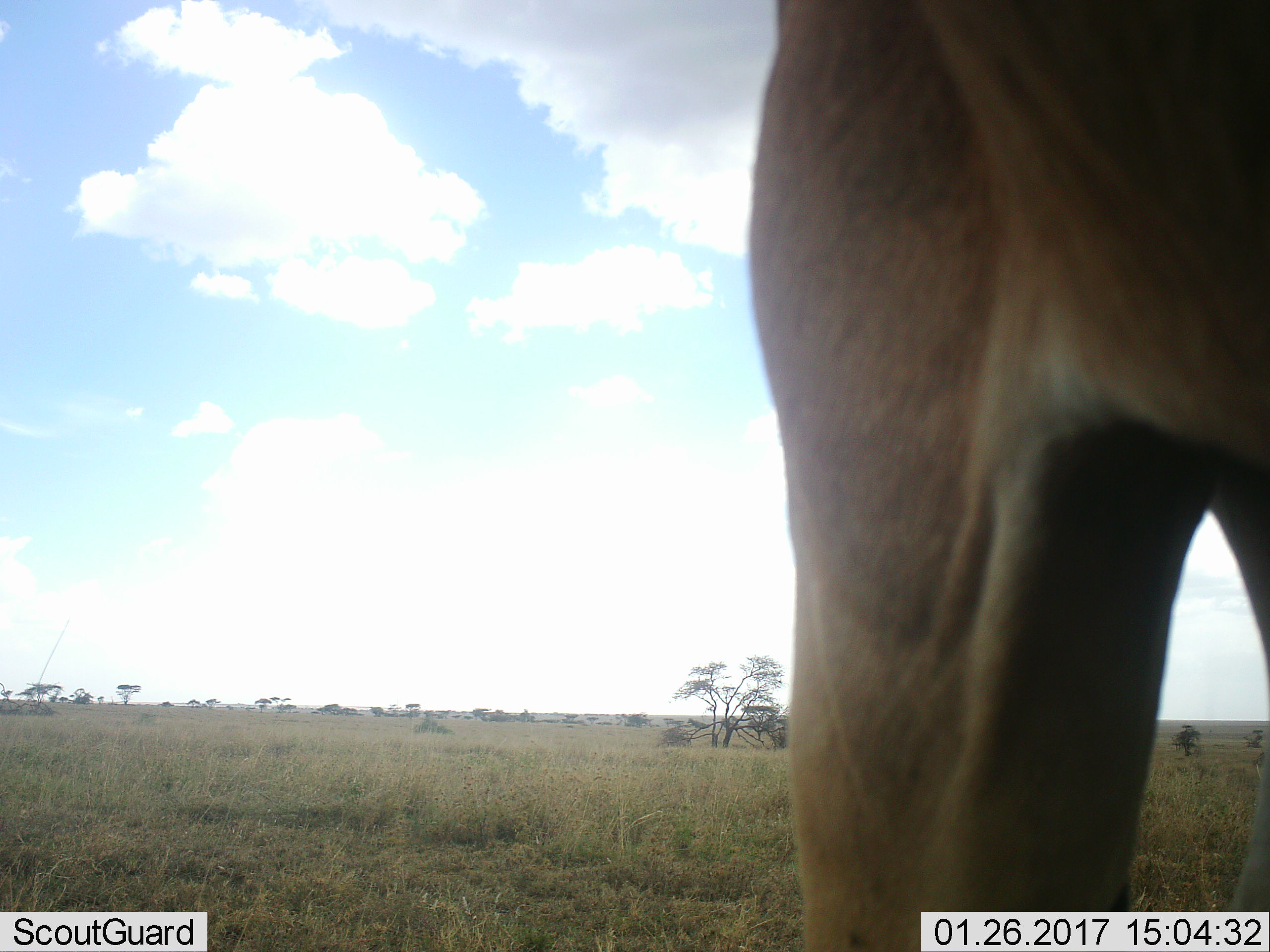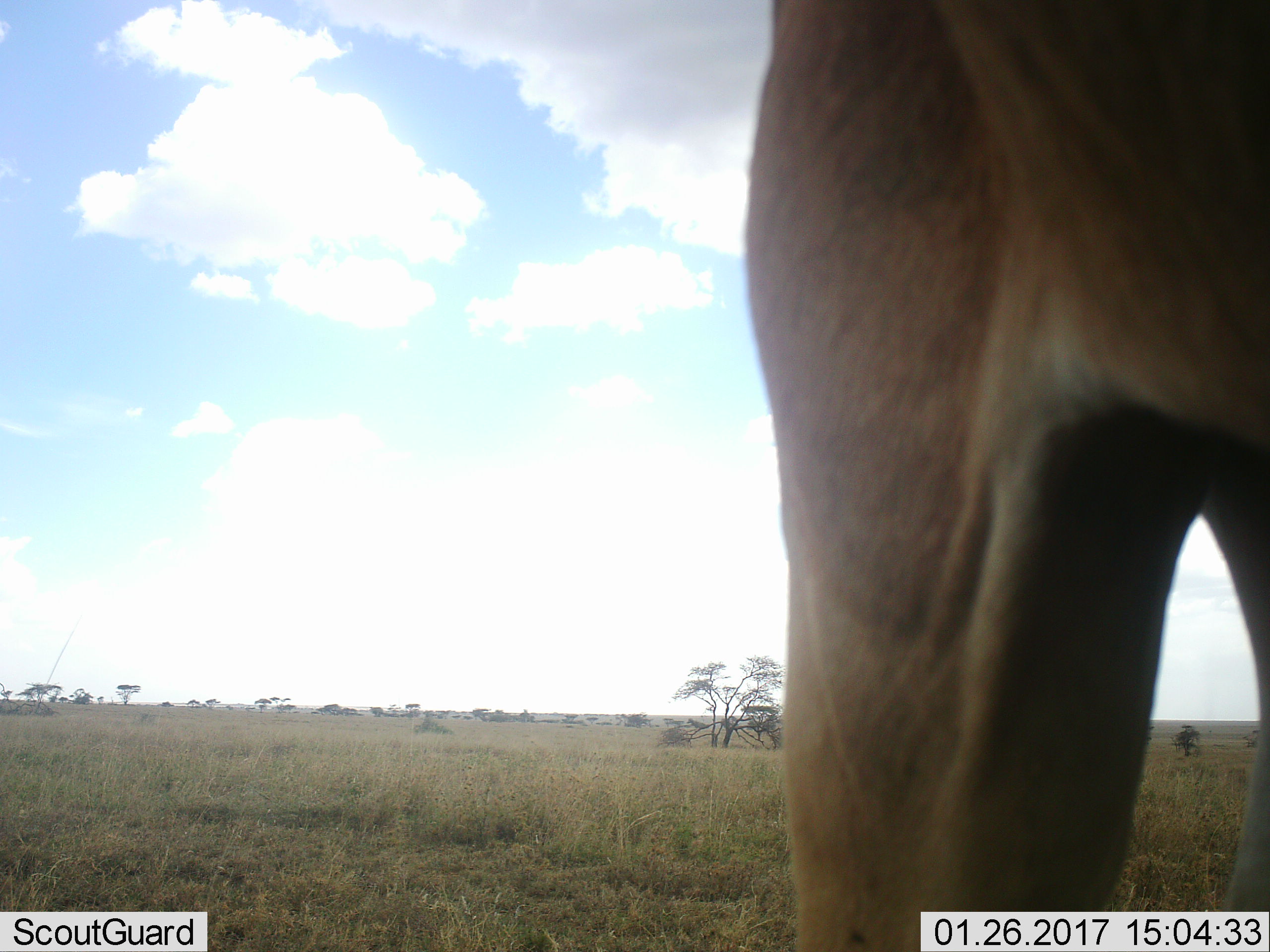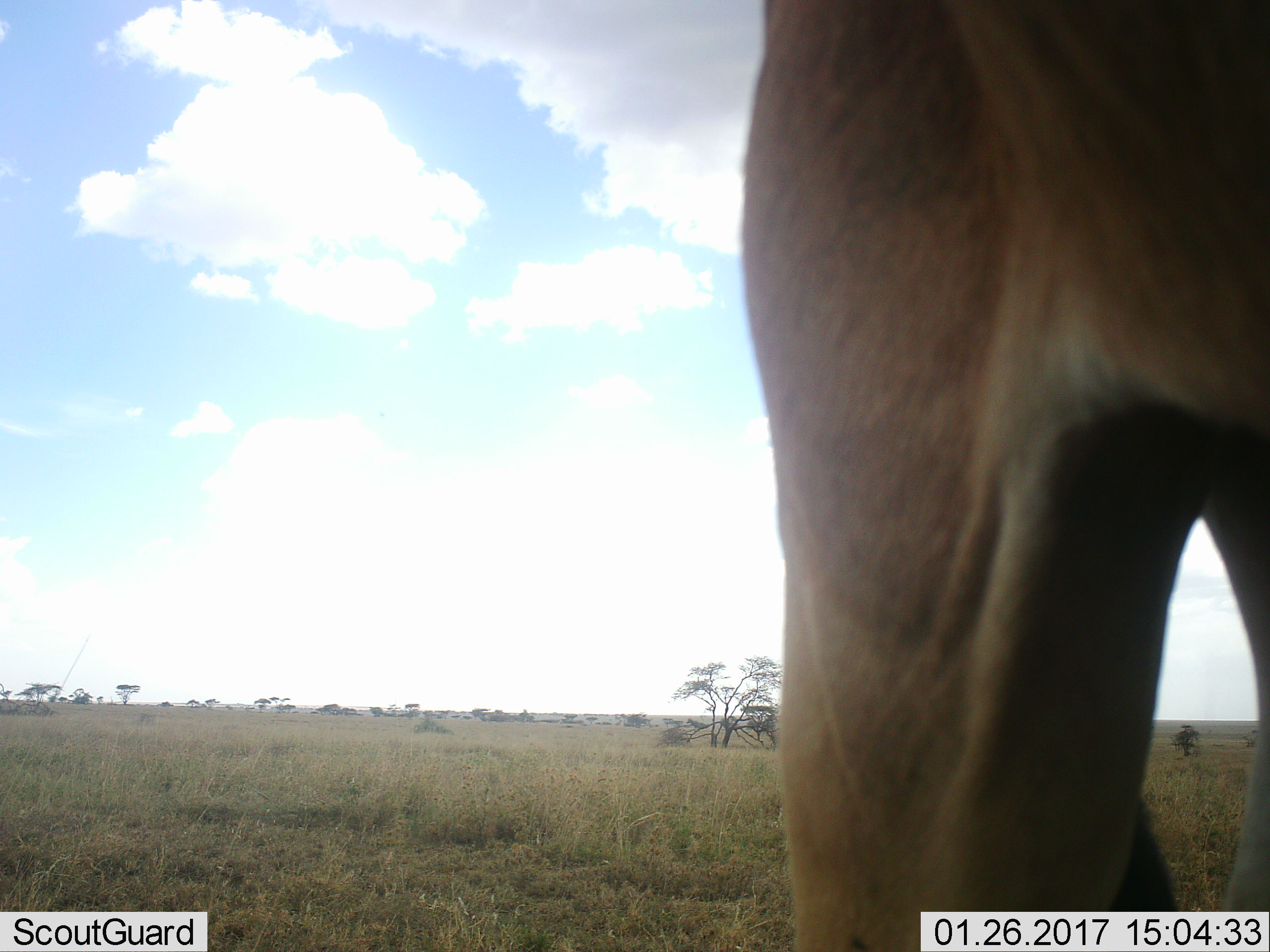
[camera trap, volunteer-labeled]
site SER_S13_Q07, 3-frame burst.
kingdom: Animalia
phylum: Chordata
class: Mammalia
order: Artiodactyla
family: Bovidae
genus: Alcelaphus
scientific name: Alcelaphus buselaphus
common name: hartebeest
Hartebeest (Alcelaphus buselaphus), count 1. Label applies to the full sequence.